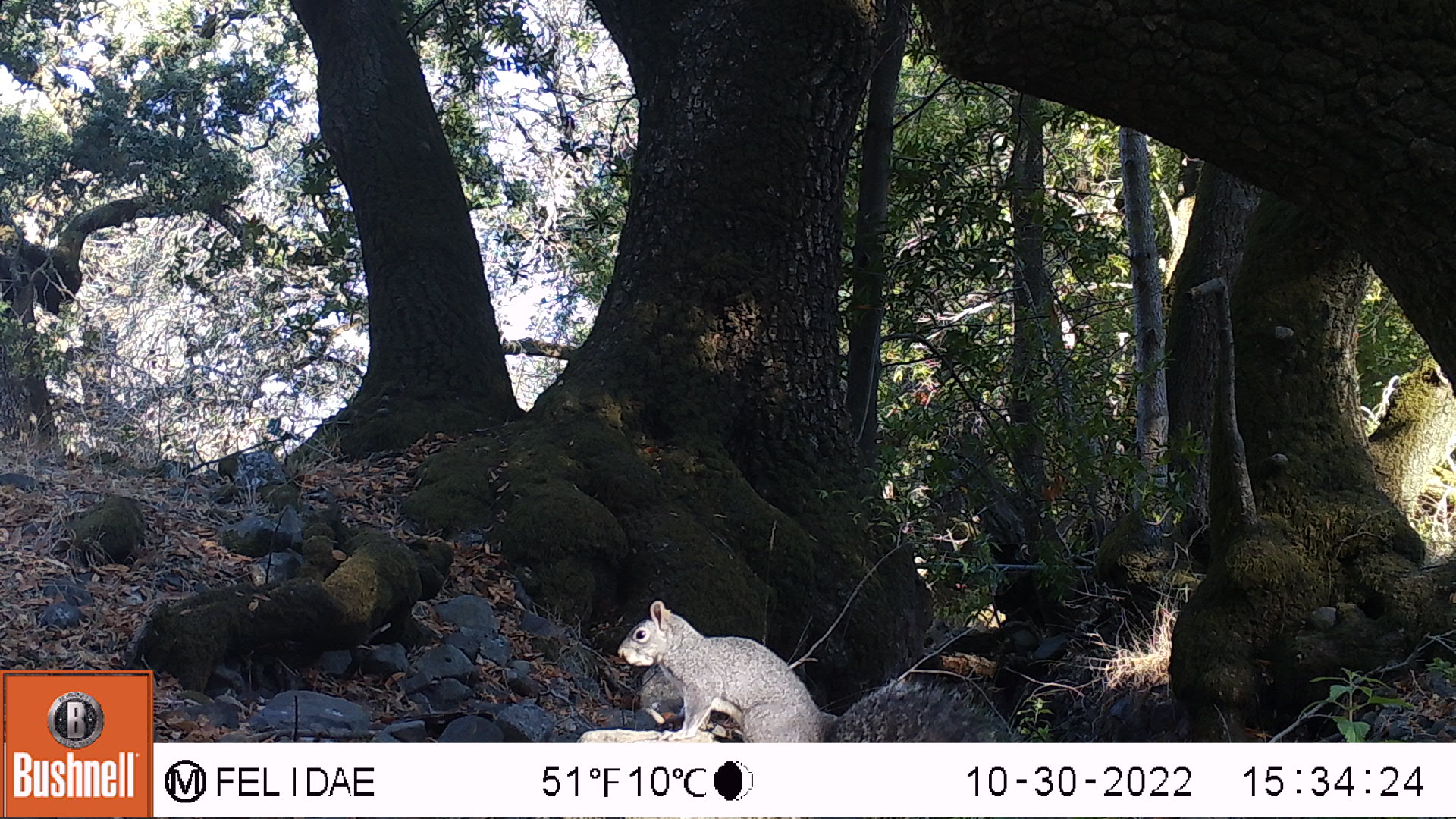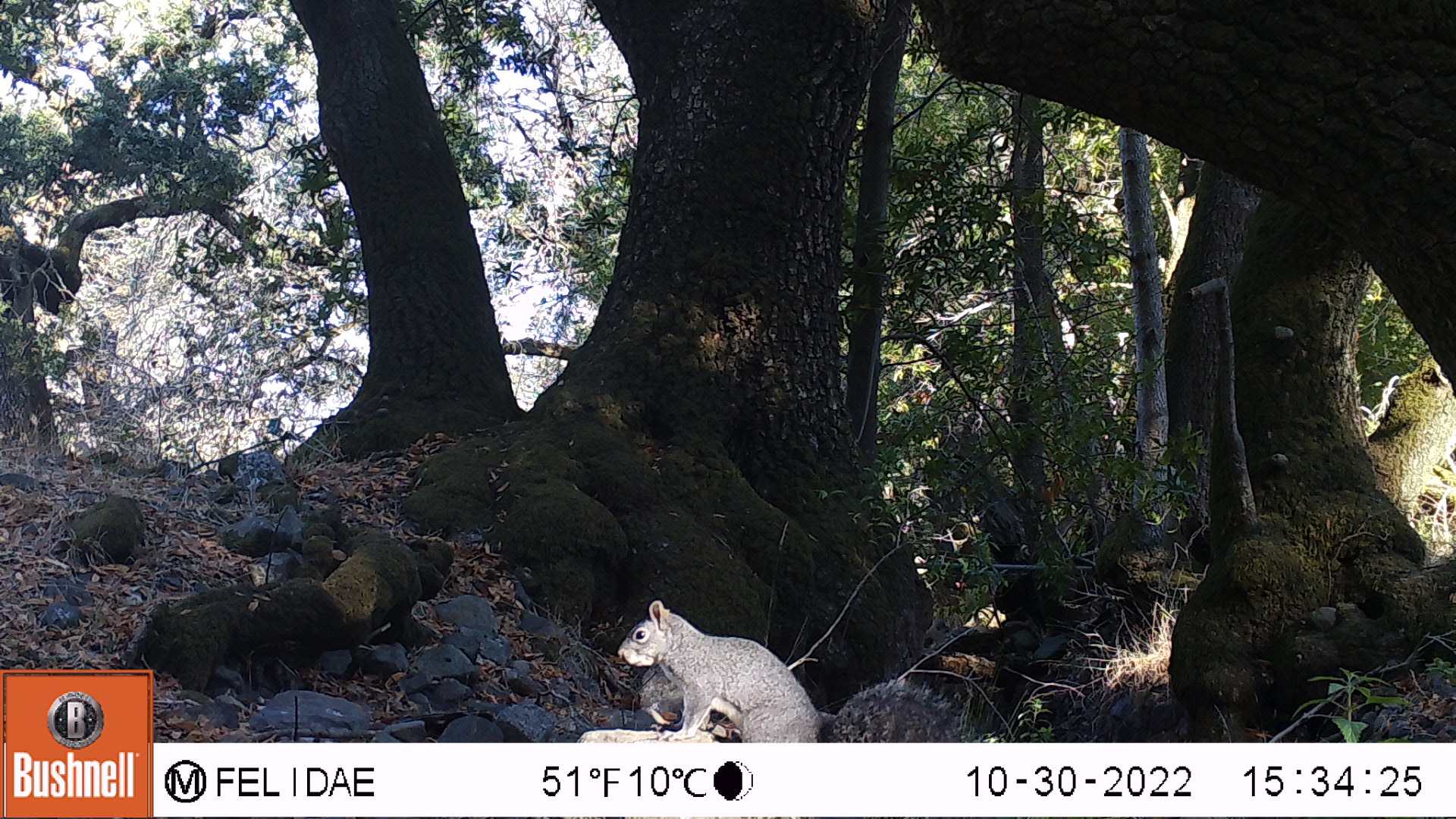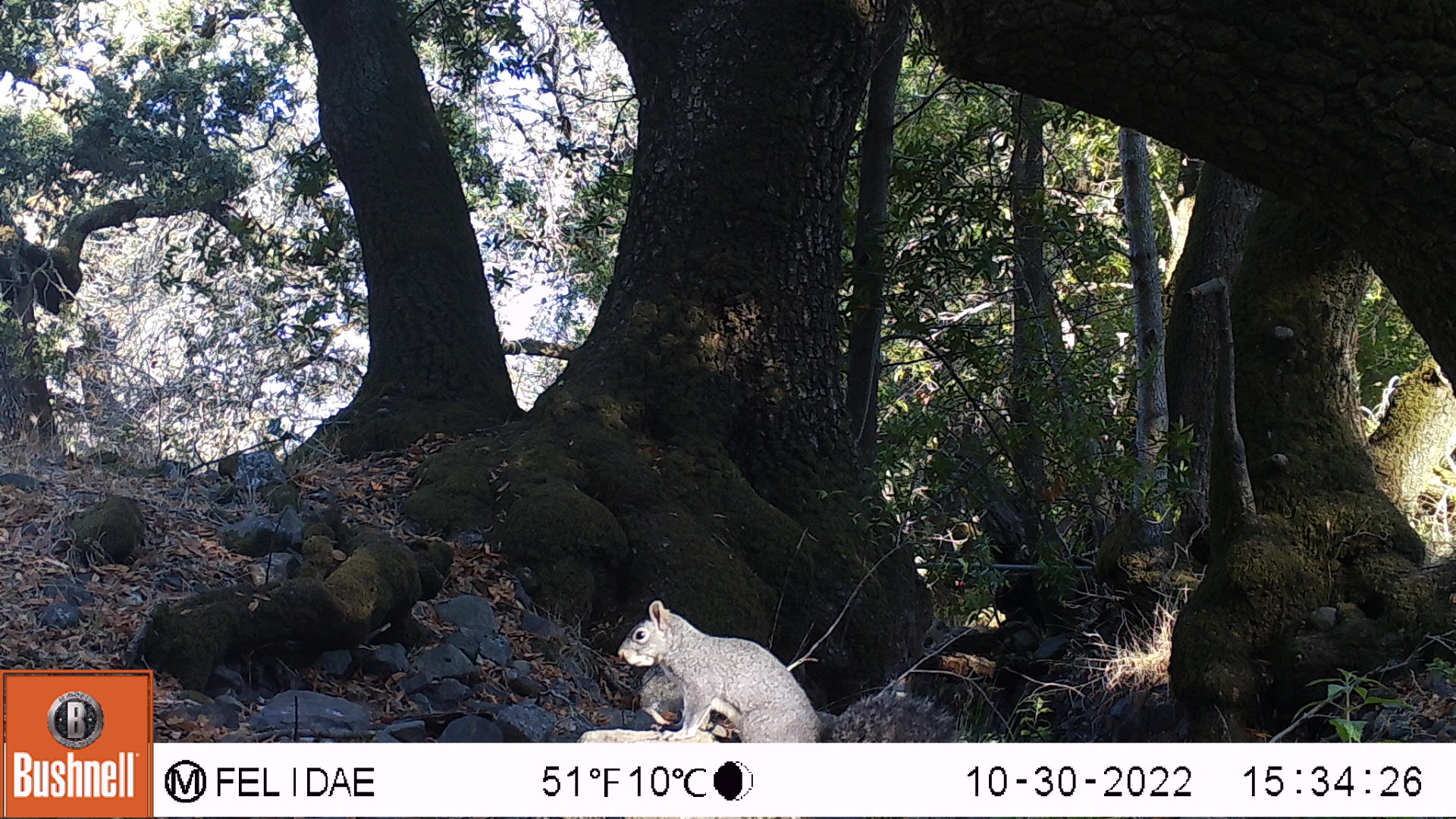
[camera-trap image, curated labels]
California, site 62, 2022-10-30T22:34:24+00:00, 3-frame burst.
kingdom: Animalia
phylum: Chordata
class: Mammalia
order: Rodentia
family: Sciuridae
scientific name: Sciuridae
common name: squirrel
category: unknown squirrel